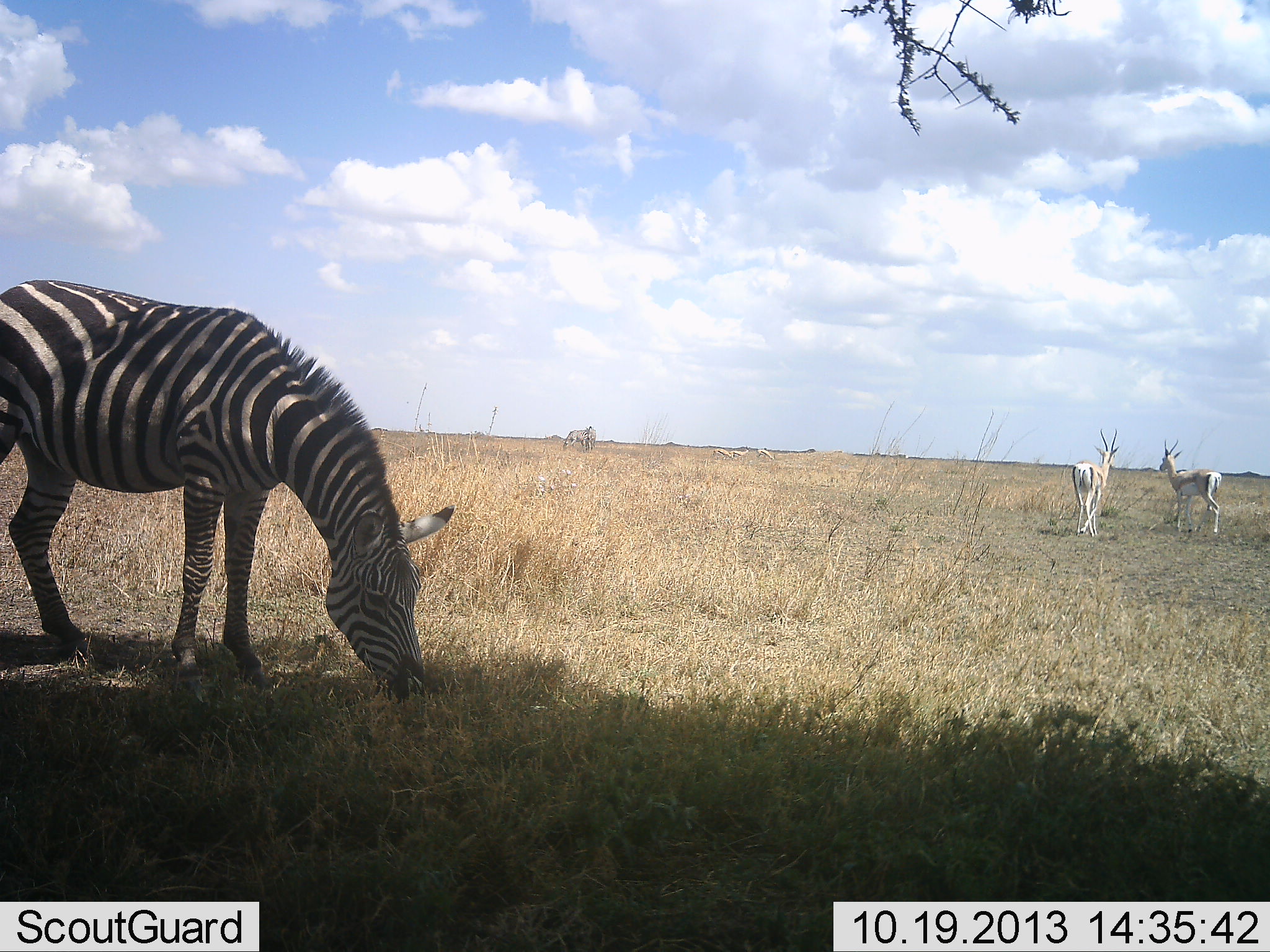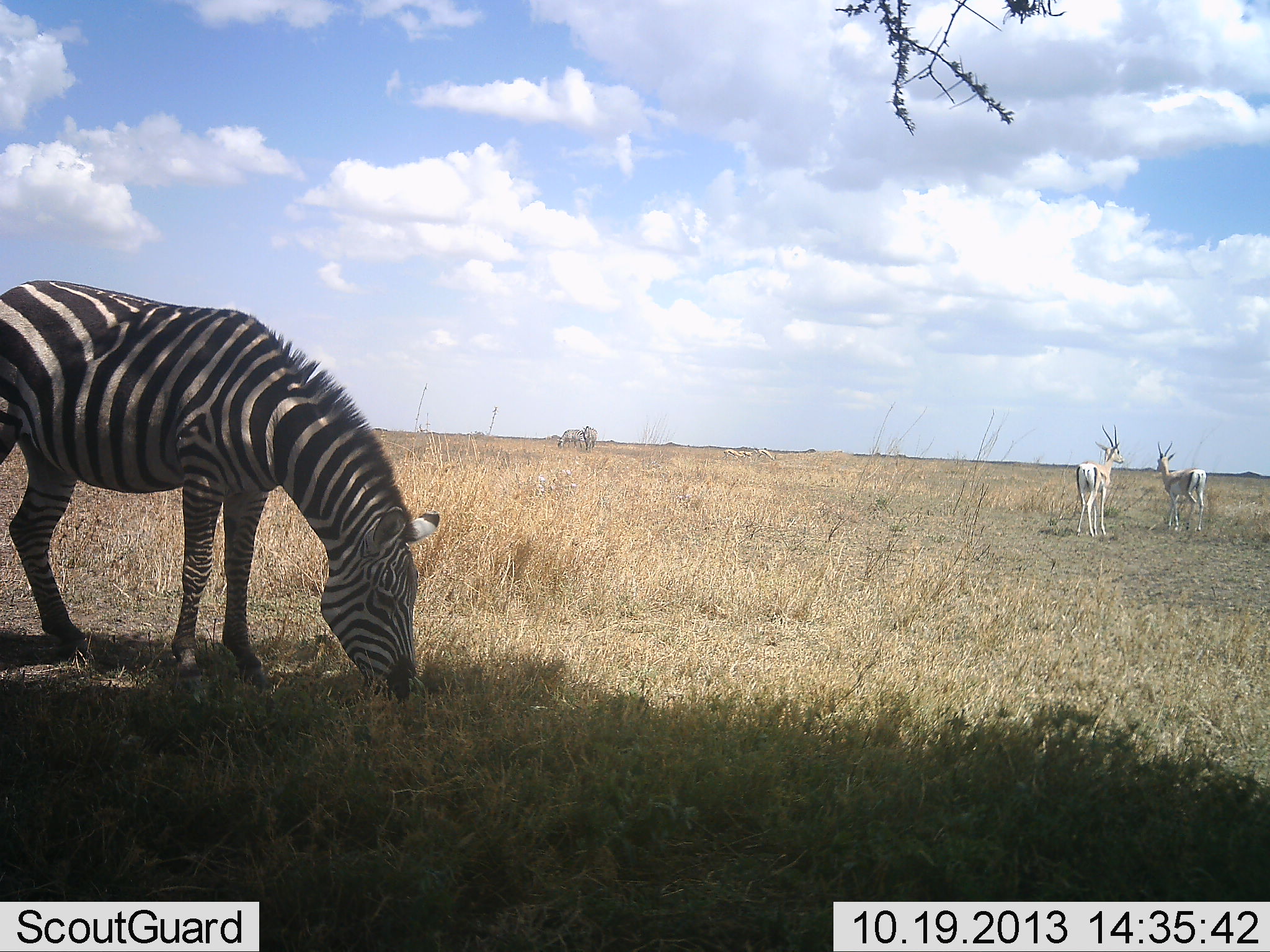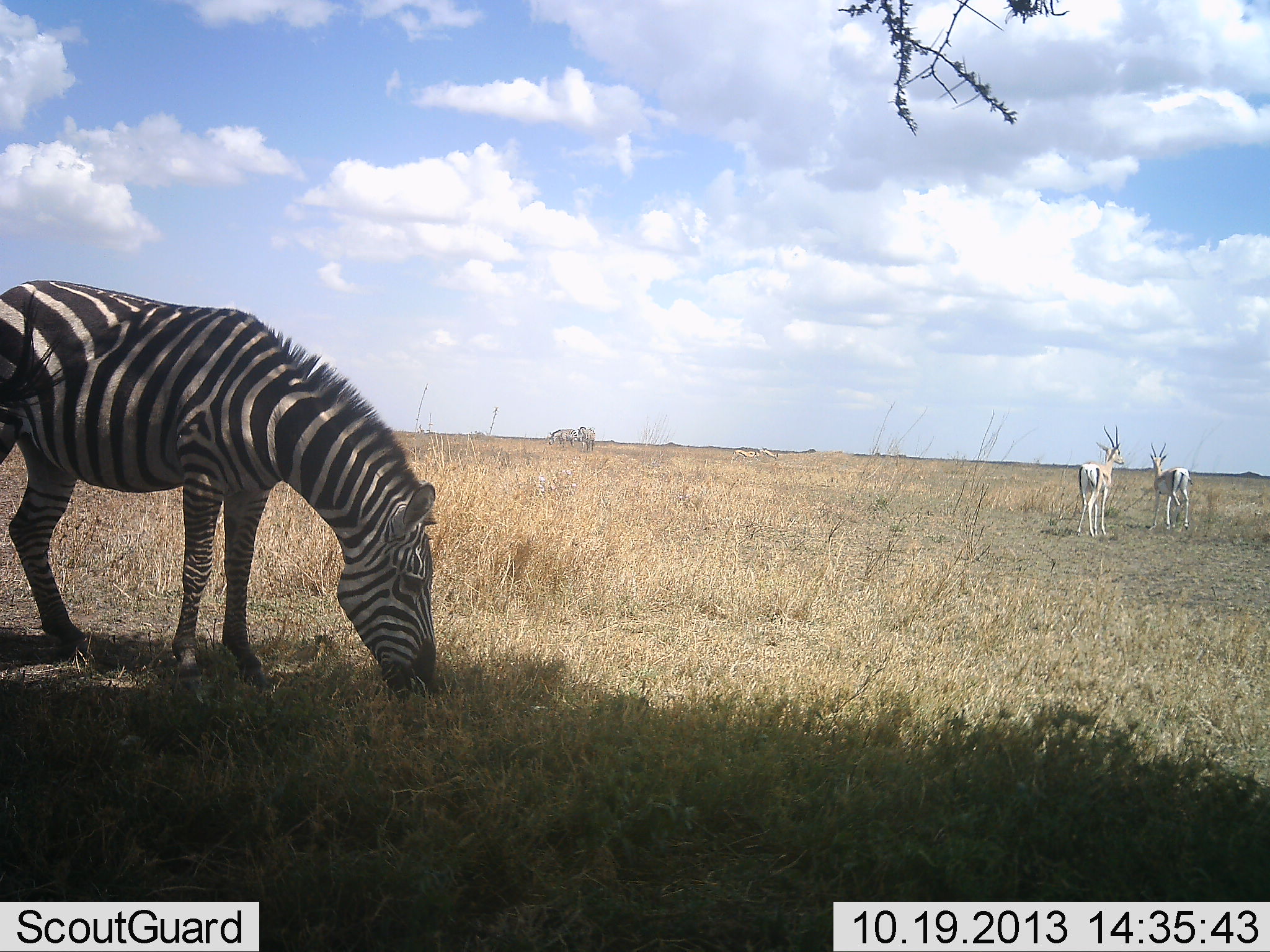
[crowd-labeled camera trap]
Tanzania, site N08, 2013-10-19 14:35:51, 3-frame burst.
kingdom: Animalia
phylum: Chordata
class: Mammalia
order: Artiodactyla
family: Bovidae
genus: Eudorcas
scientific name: Eudorcas thomsonii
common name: thomson's gazelle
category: gazellethomsons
Gazellethomsons (thomson's gazelle) (Eudorcas thomsonii), count 2. Behavior (volunteer vote fractions): standing 75%, resting 8%, moving 33%, interacting 0%. Young present (vote fraction): 0%. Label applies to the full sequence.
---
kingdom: Animalia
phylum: Chordata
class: Mammalia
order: Perissodactyla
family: Equidae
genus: Equus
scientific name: Equus quagga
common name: plains zebra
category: zebra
Zebra (plains zebra) (Equus quagga), count 3. Behavior (volunteer vote fractions): standing 14%, resting 0%, moving 23%, interacting 0%. Young present (vote fraction): 0%. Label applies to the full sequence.